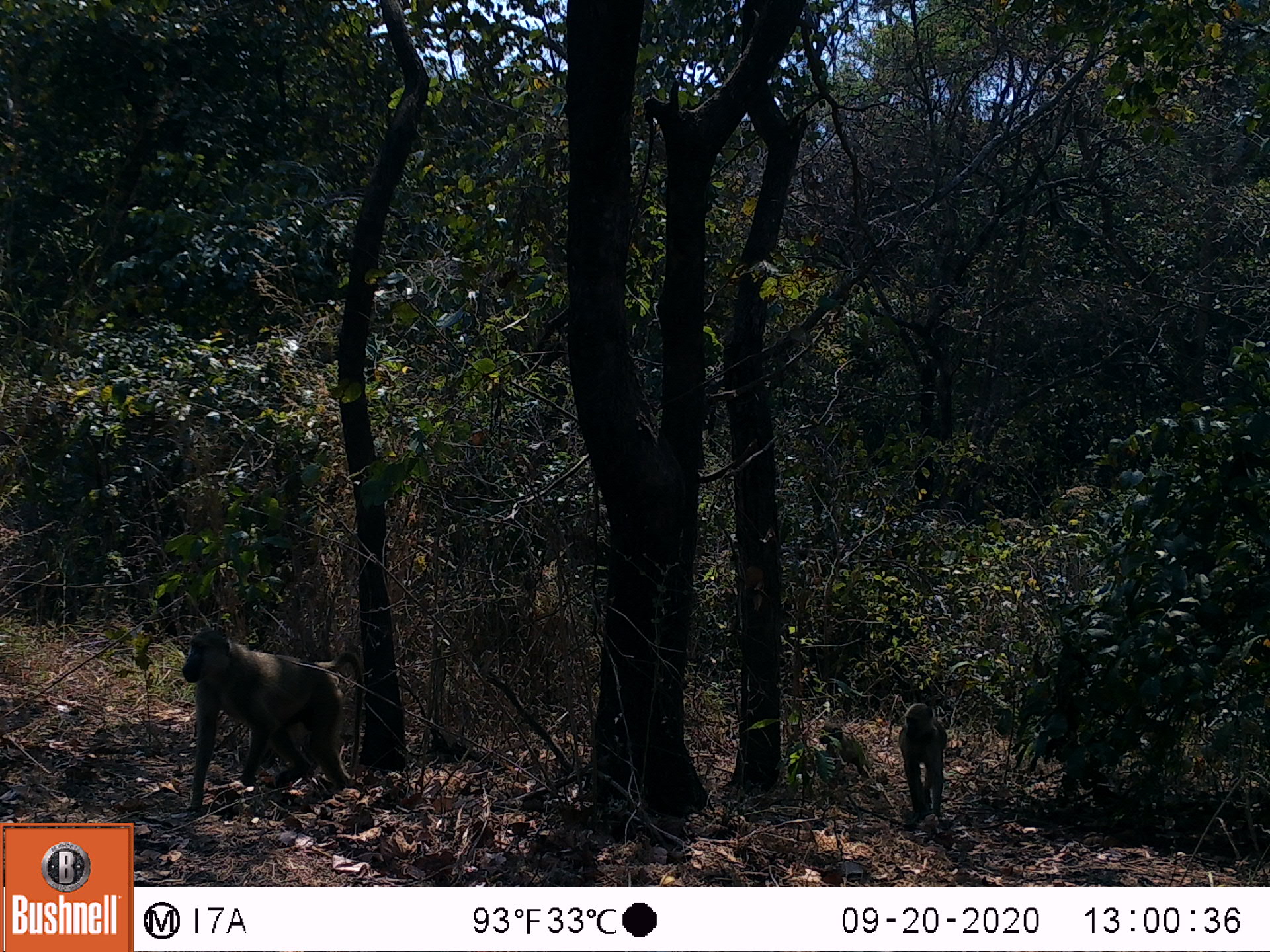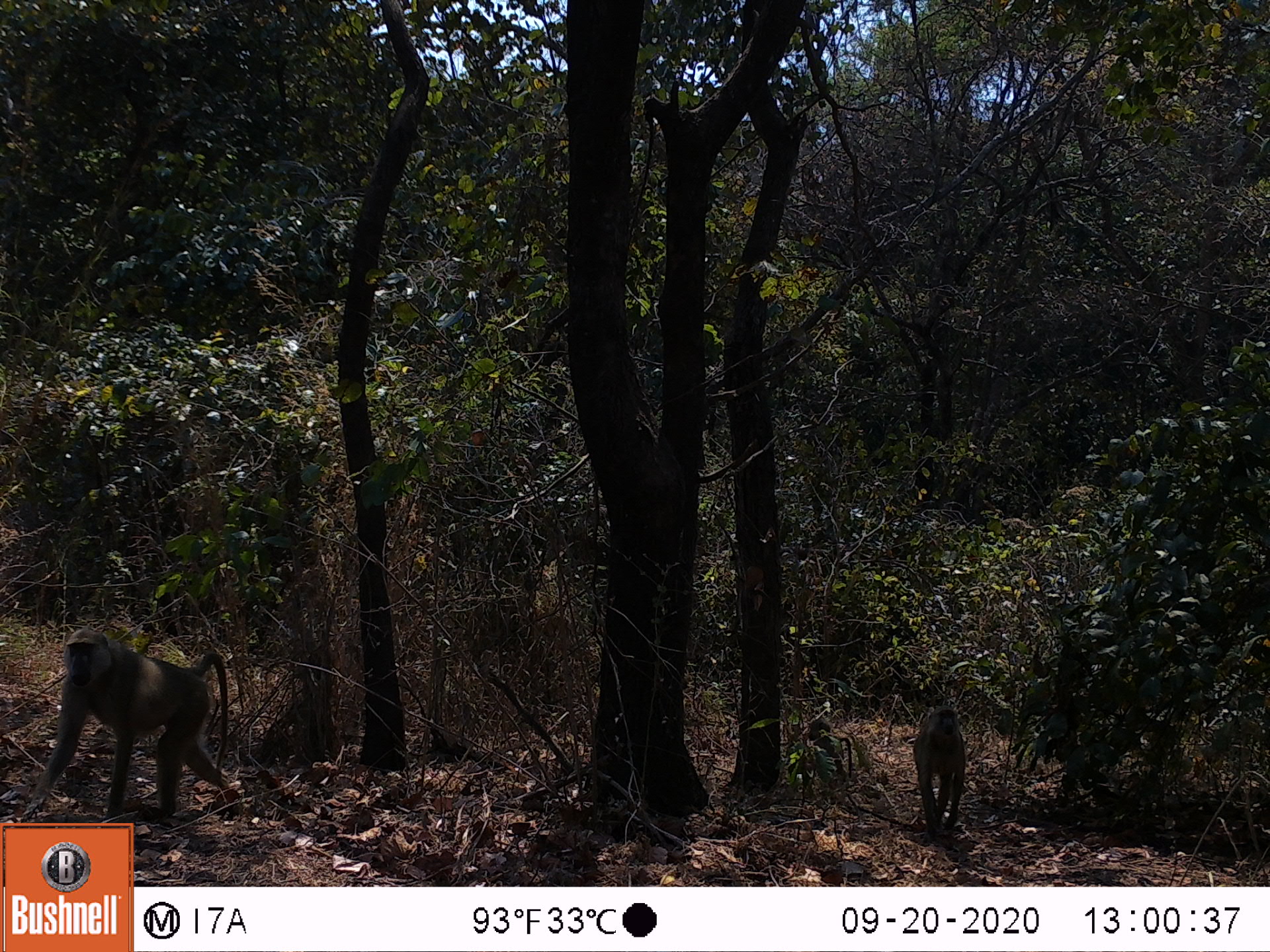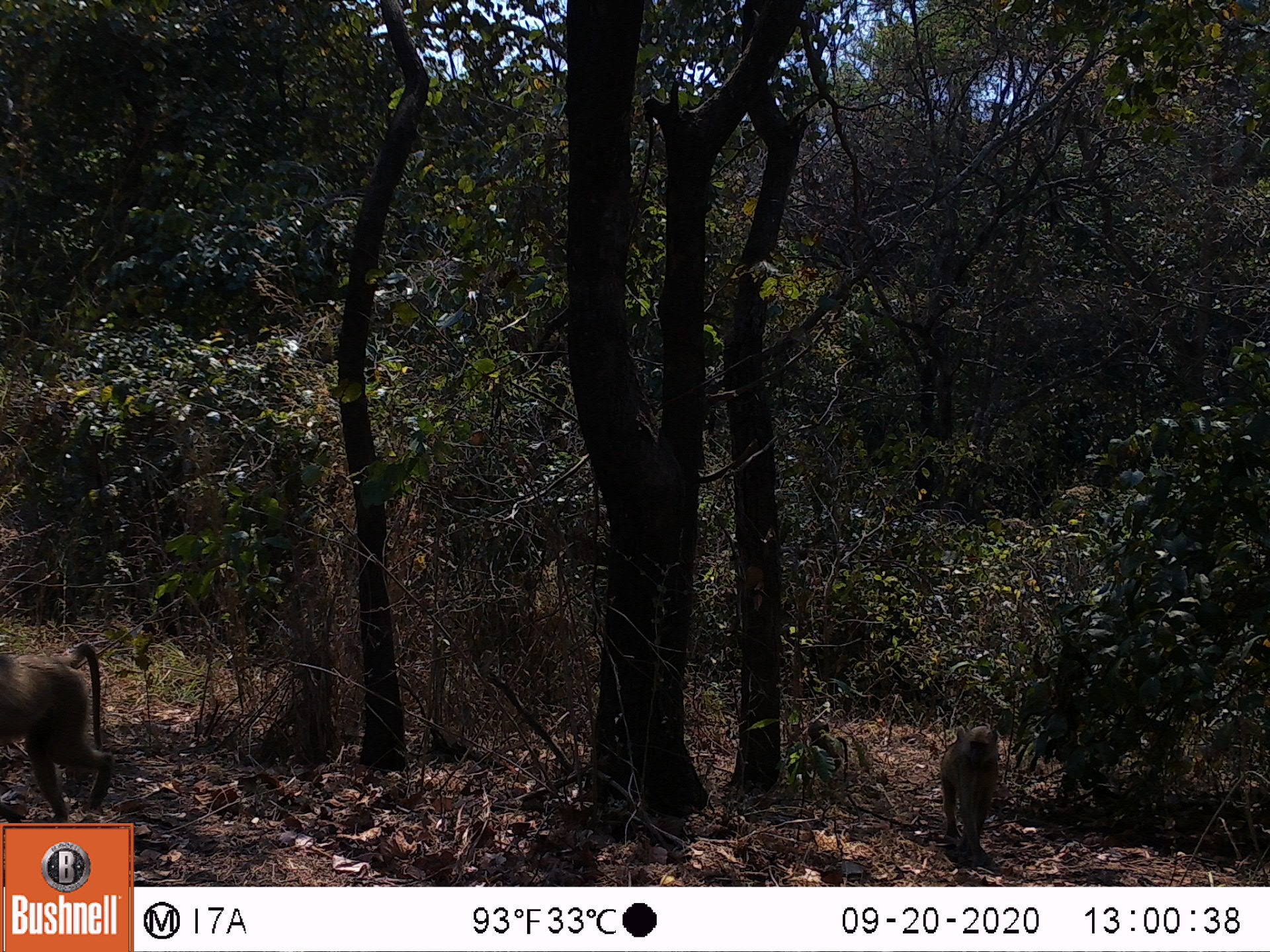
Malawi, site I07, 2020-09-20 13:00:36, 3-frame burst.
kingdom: Animalia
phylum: Chordata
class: Mammalia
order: Primates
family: Cercopithecidae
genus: Papio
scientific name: Papio cynocephalus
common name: yellow baboon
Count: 2.